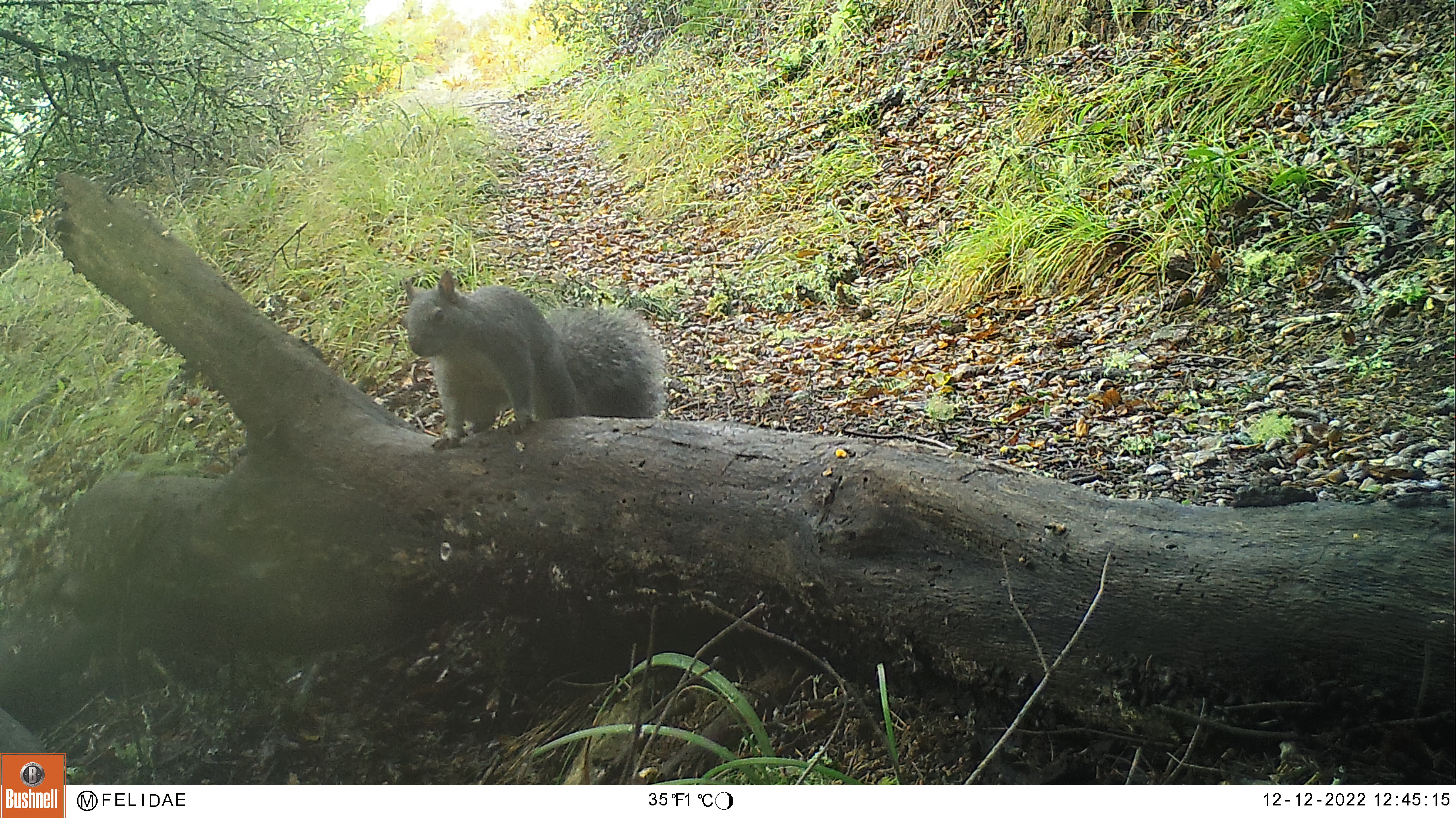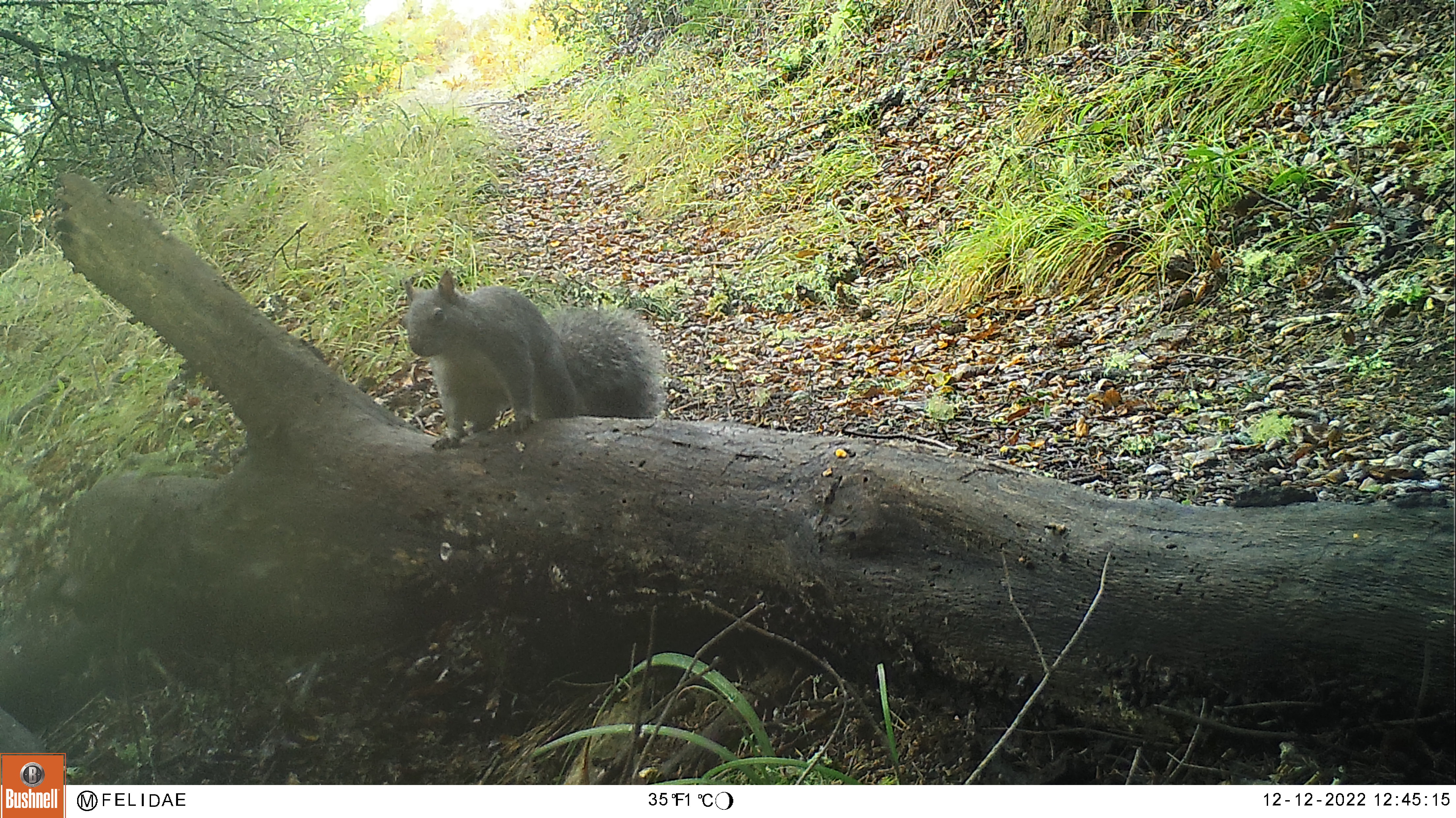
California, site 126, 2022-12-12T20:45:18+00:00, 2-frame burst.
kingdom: Animalia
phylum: Chordata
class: Mammalia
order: Rodentia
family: Sciuridae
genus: Sciurus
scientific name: Sciurus griseus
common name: western gray squirrel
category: western grey squirrel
Western grey squirrel (western gray squirrel) (Sciurus griseus).